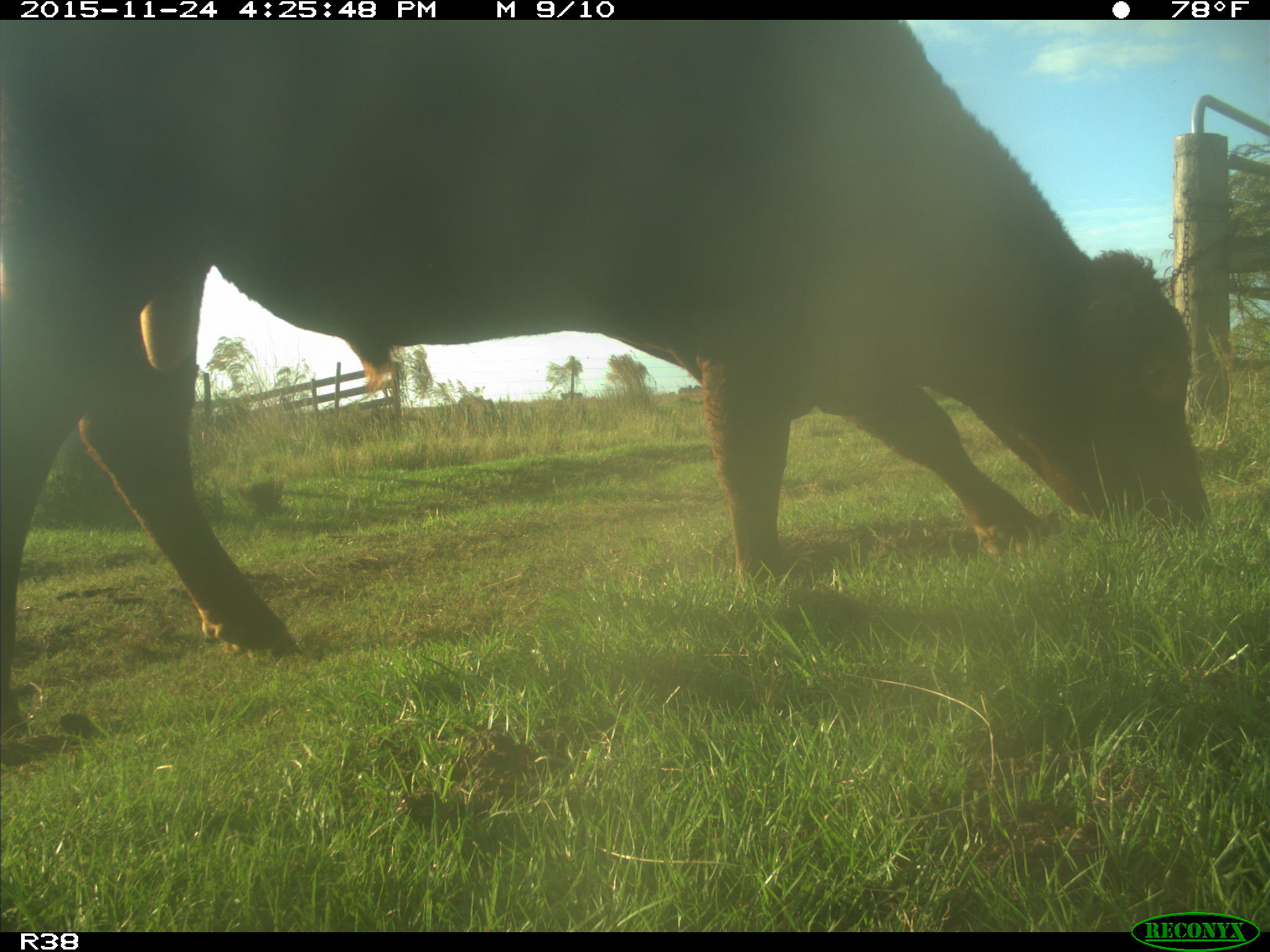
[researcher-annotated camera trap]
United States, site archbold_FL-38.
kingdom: Animalia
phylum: Chordata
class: Mammalia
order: Artiodactyla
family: Bovidae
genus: Bos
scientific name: Bos taurus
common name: domestic cow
Bos taurus (domestic cow).